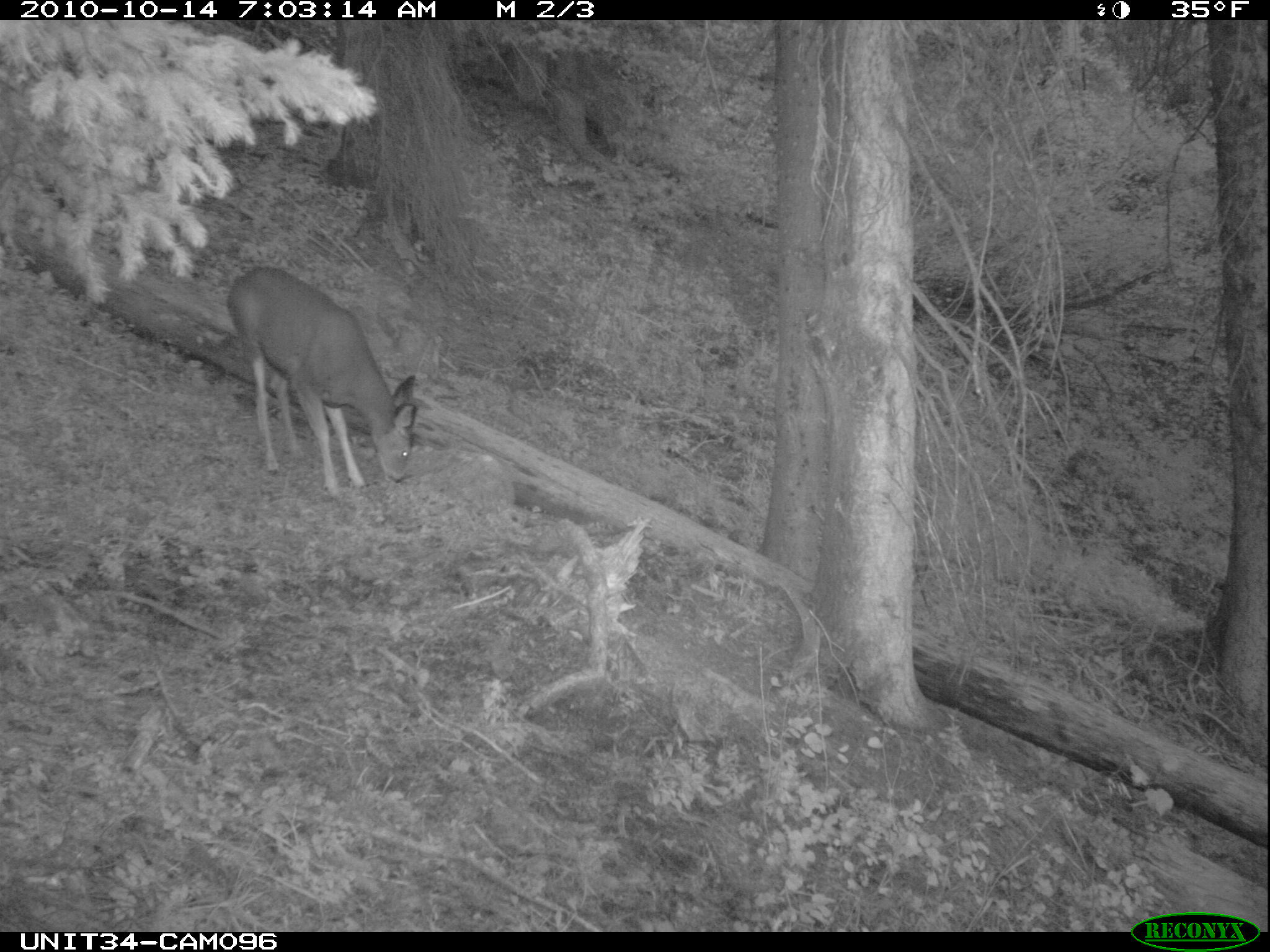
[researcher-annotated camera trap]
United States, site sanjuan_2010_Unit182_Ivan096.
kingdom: Animalia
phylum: Chordata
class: Mammalia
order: Artiodactyla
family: Cervidae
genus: Odocoileus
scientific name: Odocoileus hemionus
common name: mule deer